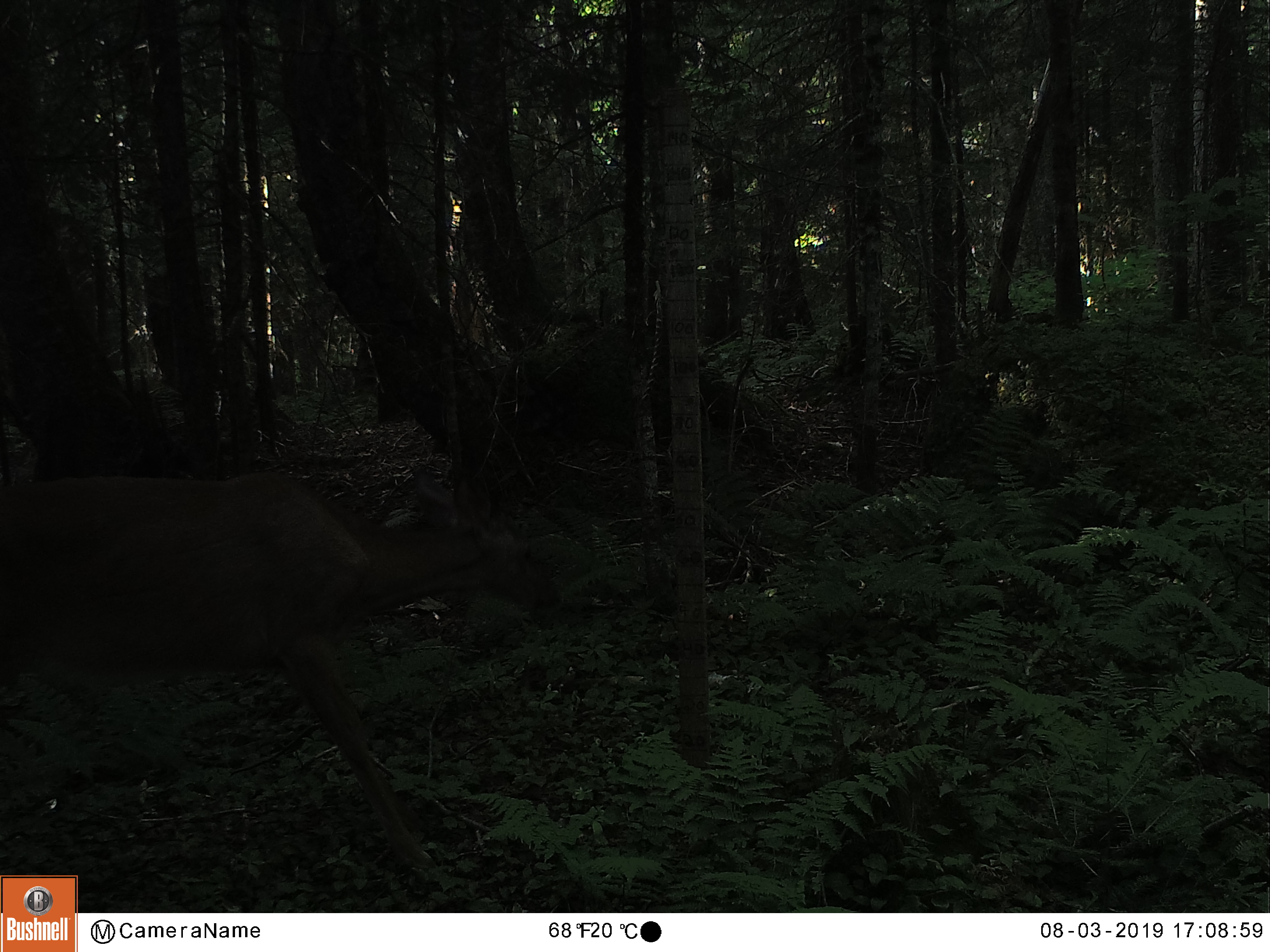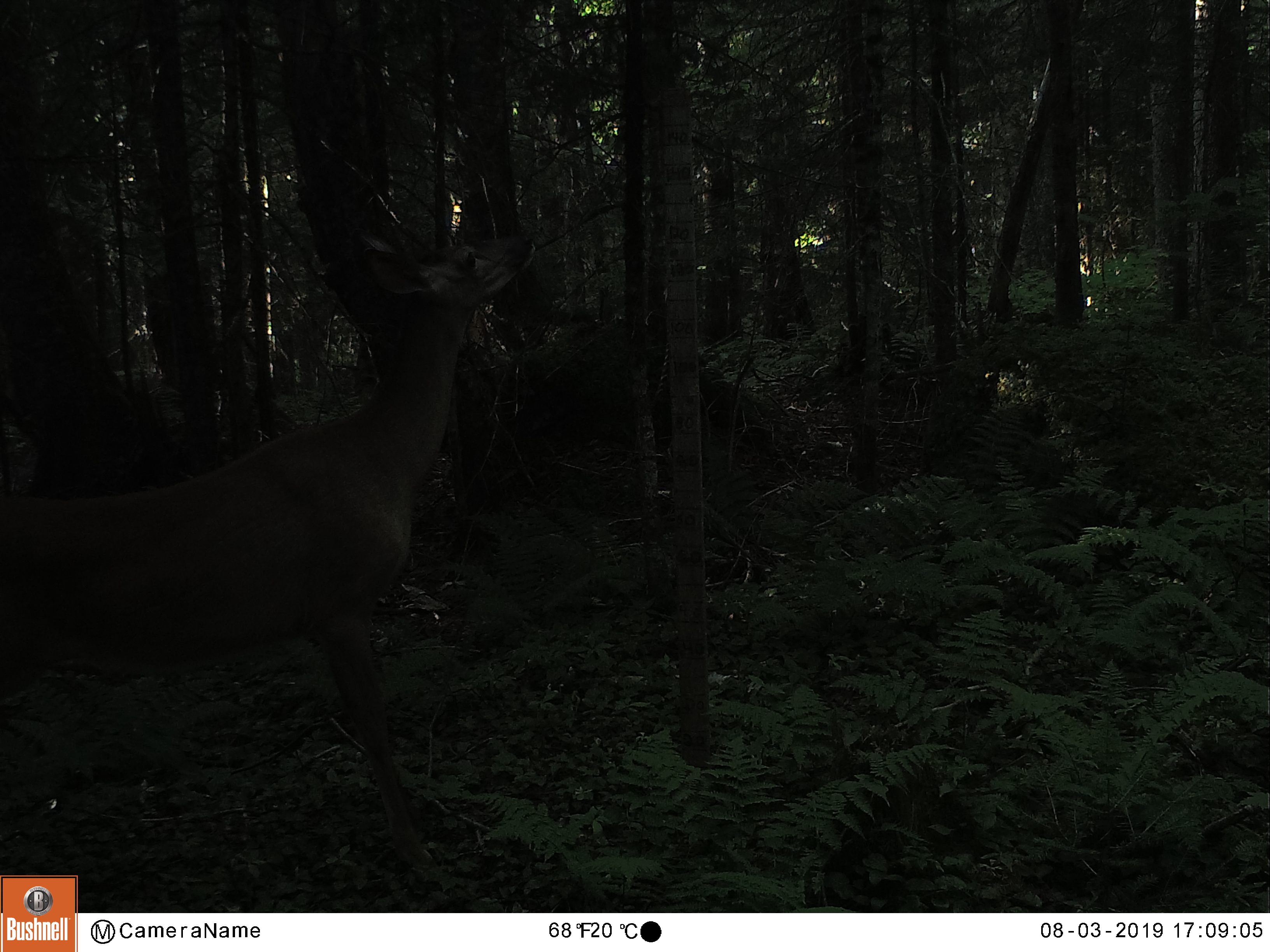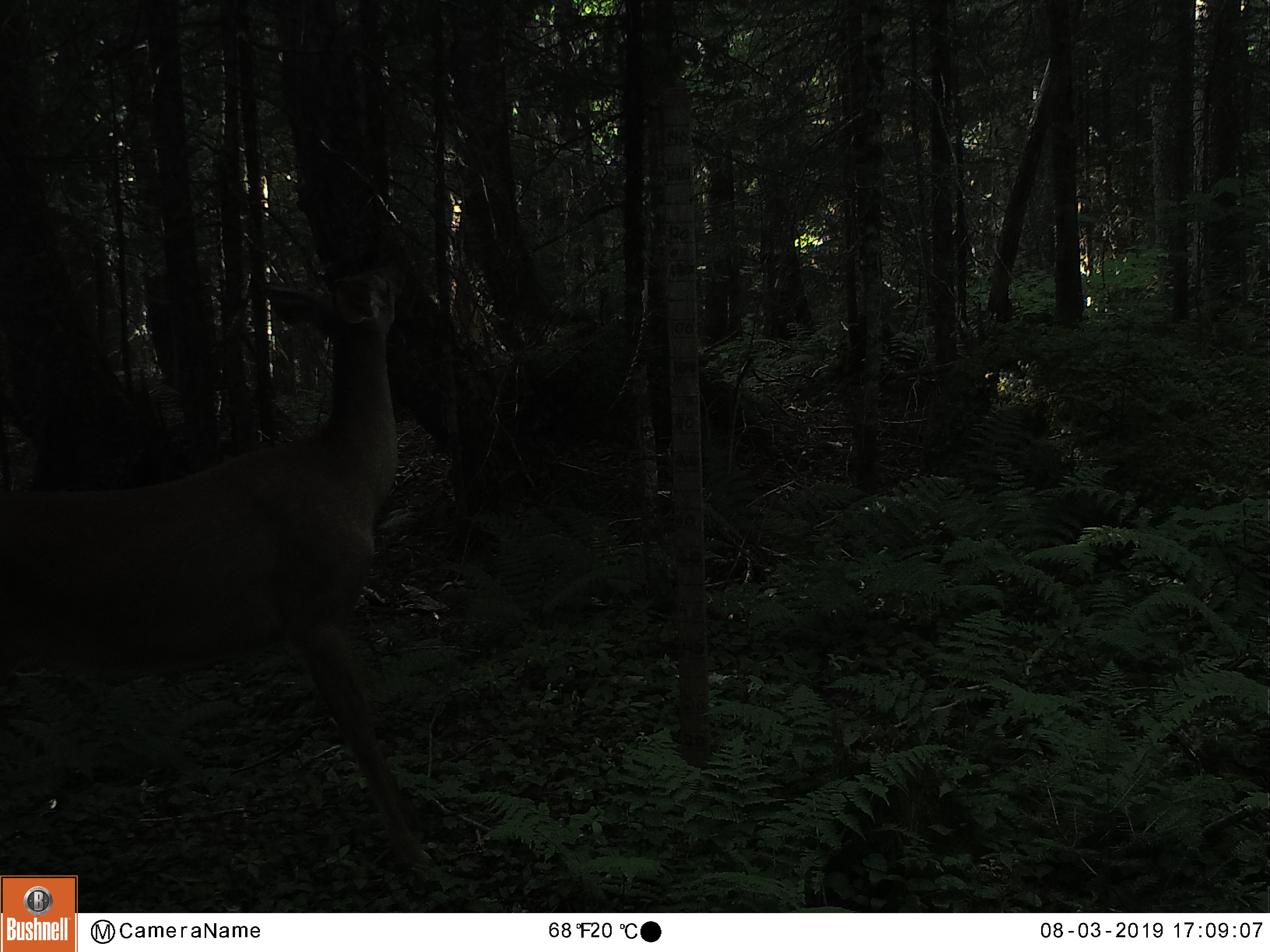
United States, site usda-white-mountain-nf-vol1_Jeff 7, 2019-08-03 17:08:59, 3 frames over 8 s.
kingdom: Animalia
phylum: Chordata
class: Mammalia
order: Artiodactyla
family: Cervidae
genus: Odocoileus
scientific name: Odocoileus virginianus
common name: white-tailed deer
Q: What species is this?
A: White-tailed deer (Odocoileus virginianus).